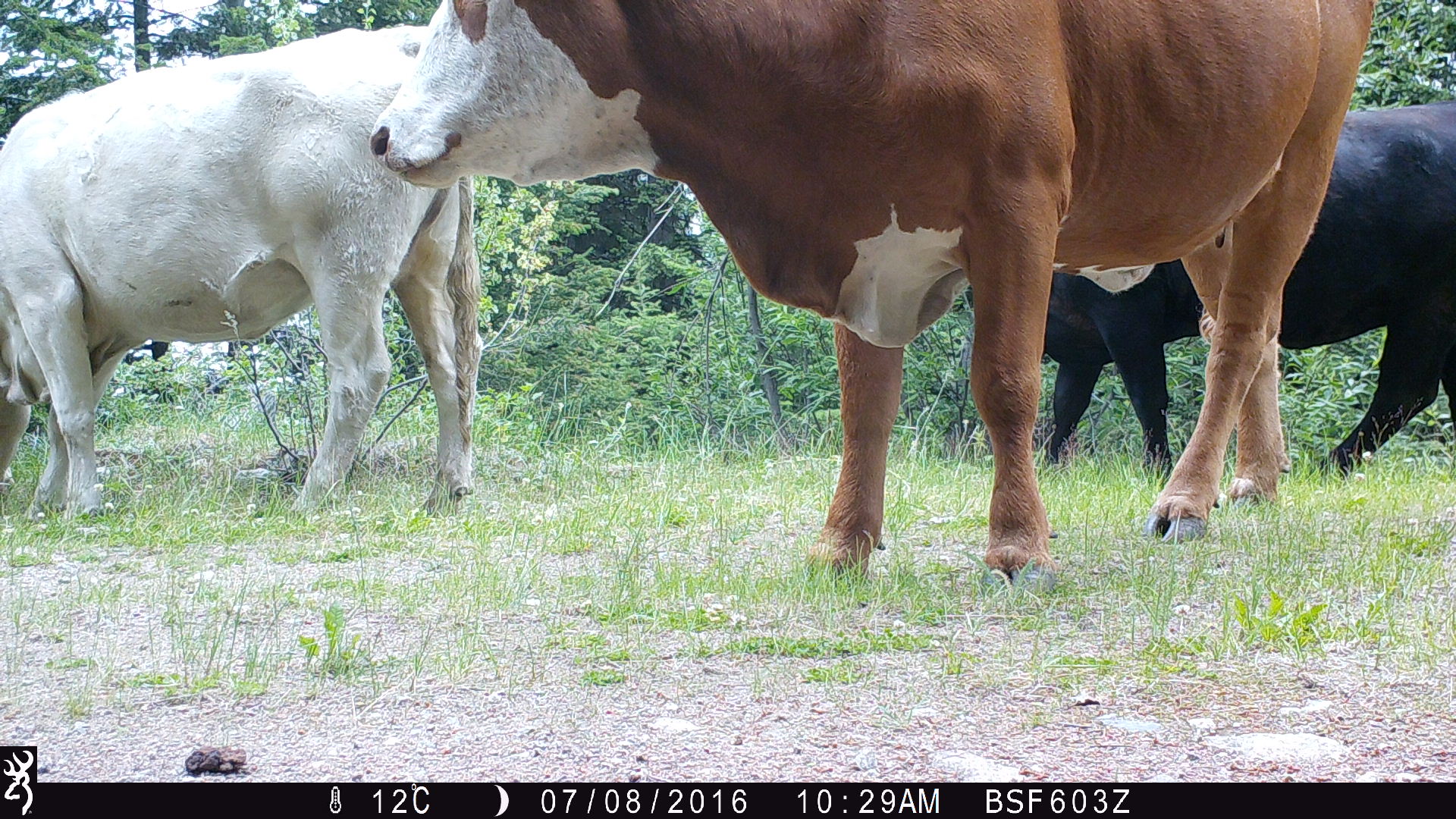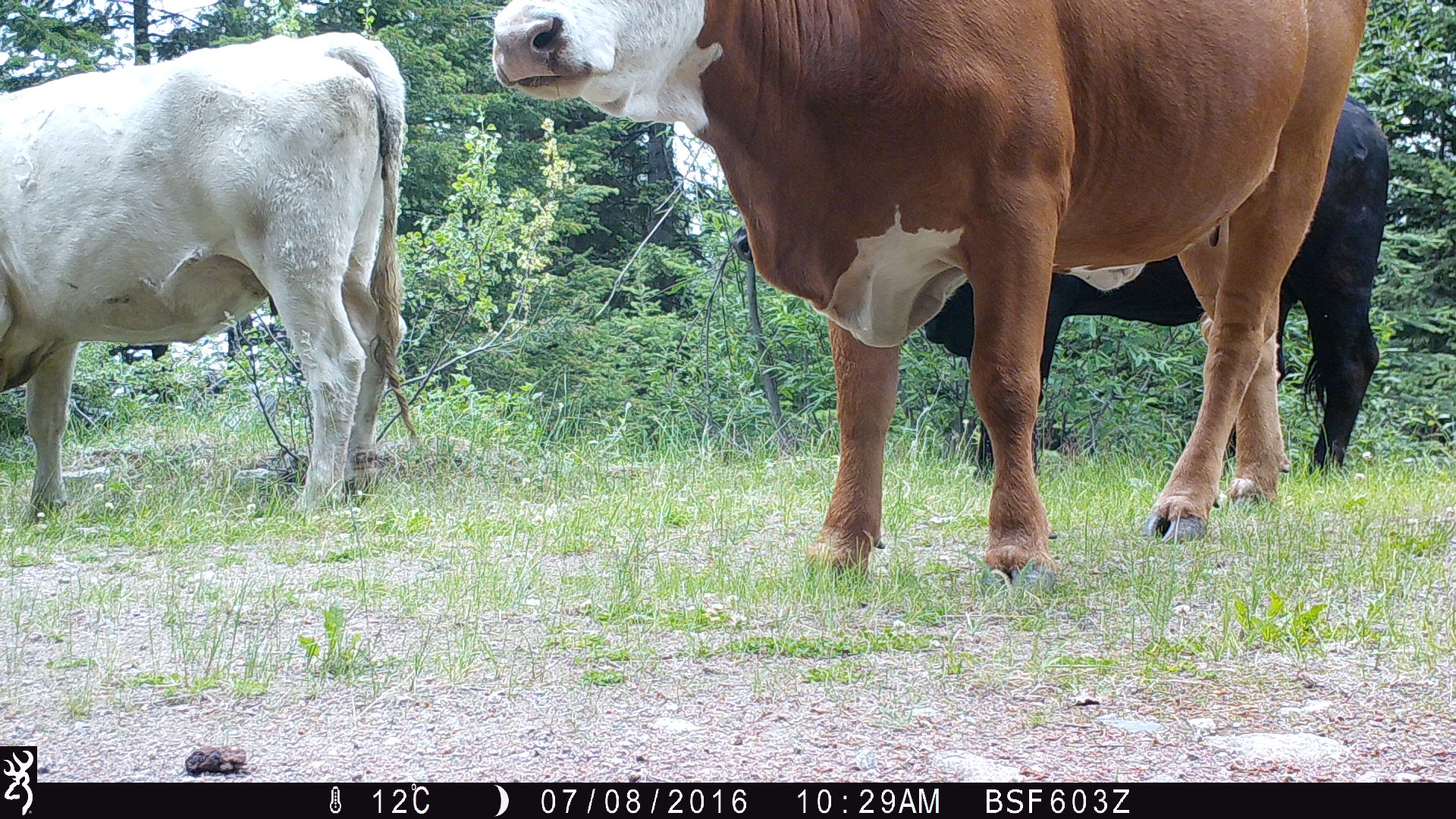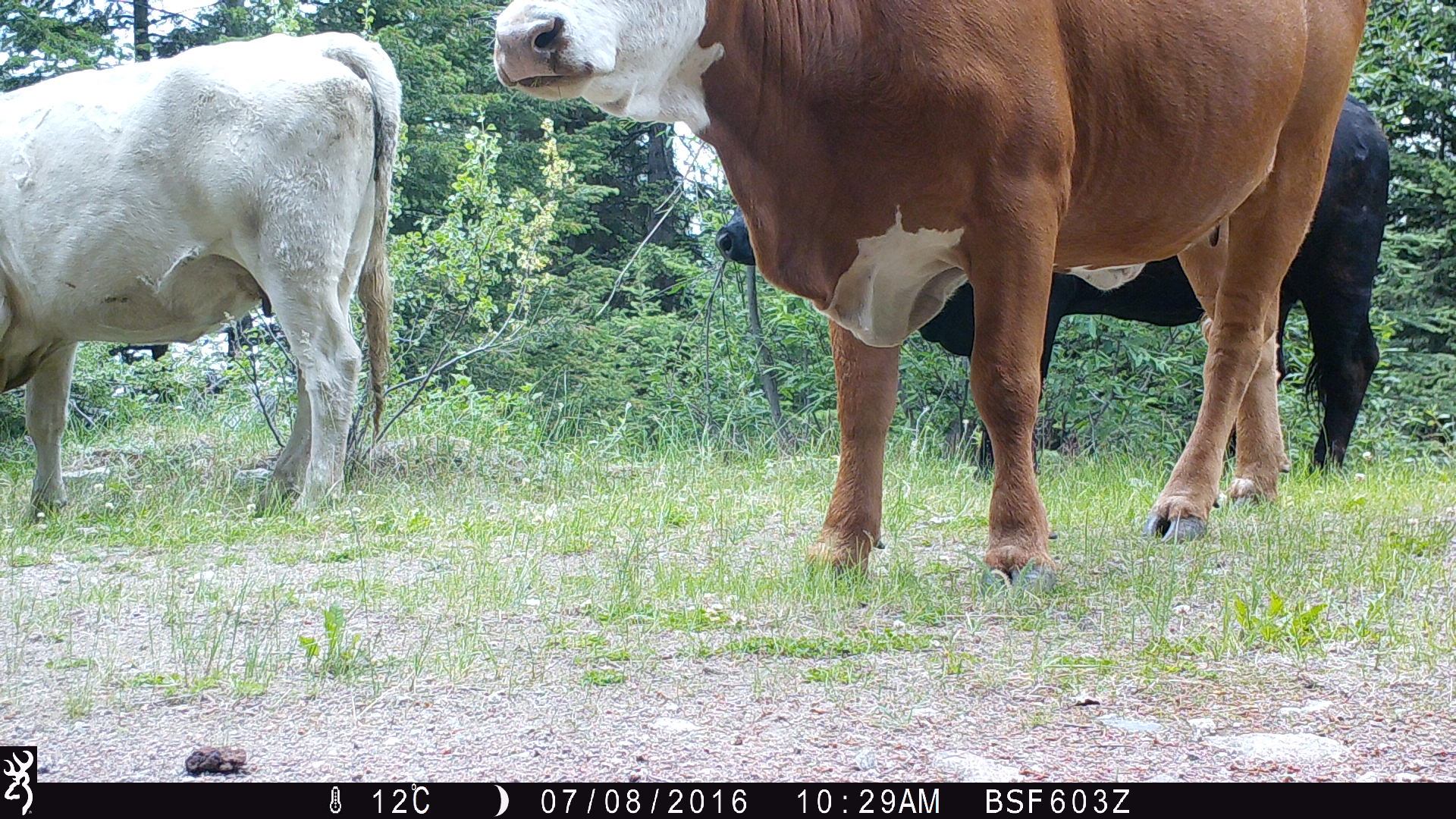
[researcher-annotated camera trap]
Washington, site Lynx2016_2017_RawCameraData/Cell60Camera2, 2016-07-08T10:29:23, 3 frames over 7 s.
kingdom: Animalia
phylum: Chordata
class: Mammalia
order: Artiodactyla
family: Bovidae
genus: Bos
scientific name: Bos taurus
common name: domestic cattle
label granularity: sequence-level